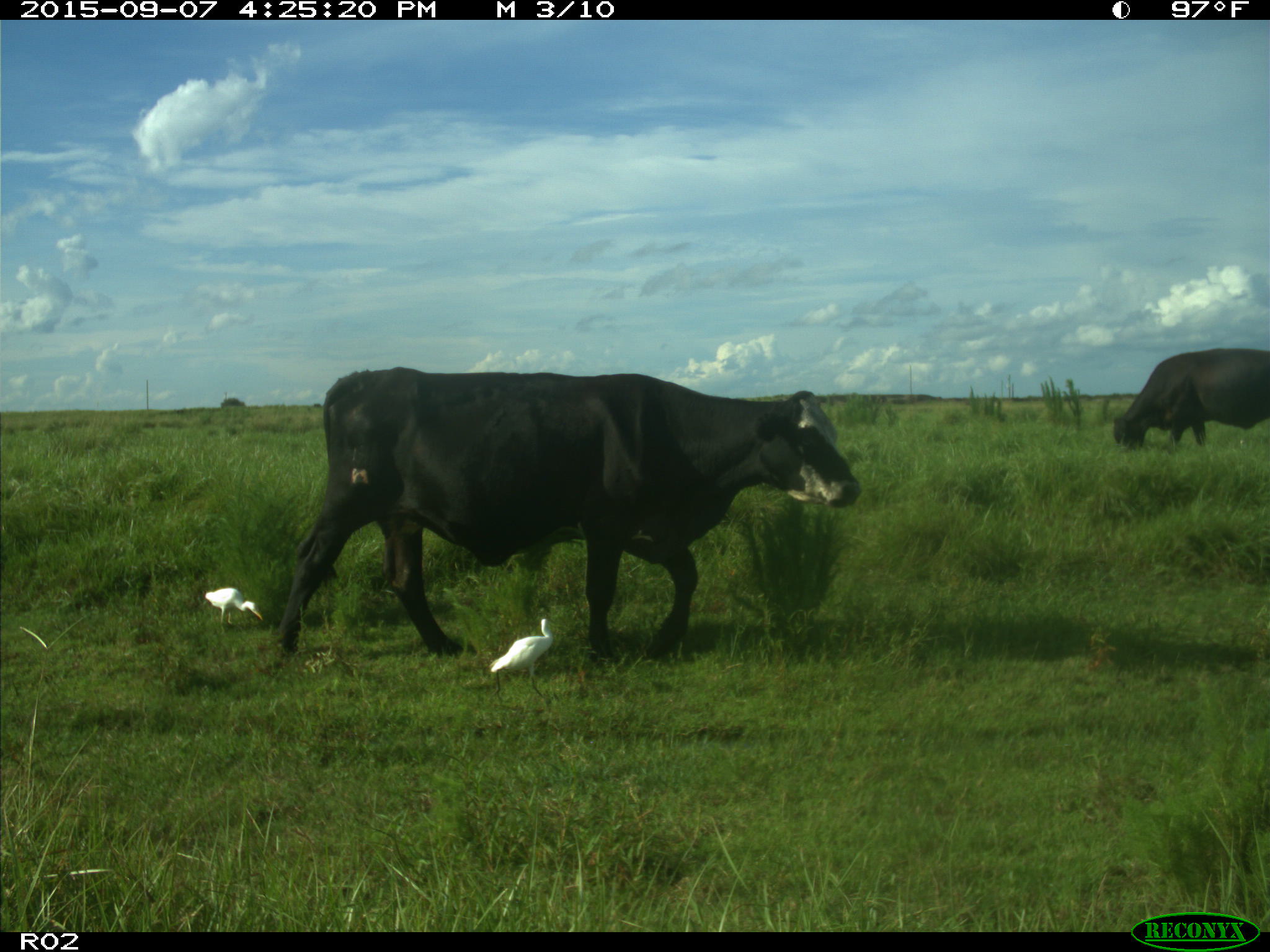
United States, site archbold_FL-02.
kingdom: Animalia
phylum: Chordata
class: Mammalia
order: Artiodactyla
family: Bovidae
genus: Bos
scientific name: Bos taurus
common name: domestic cow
Bos taurus (domestic cow).